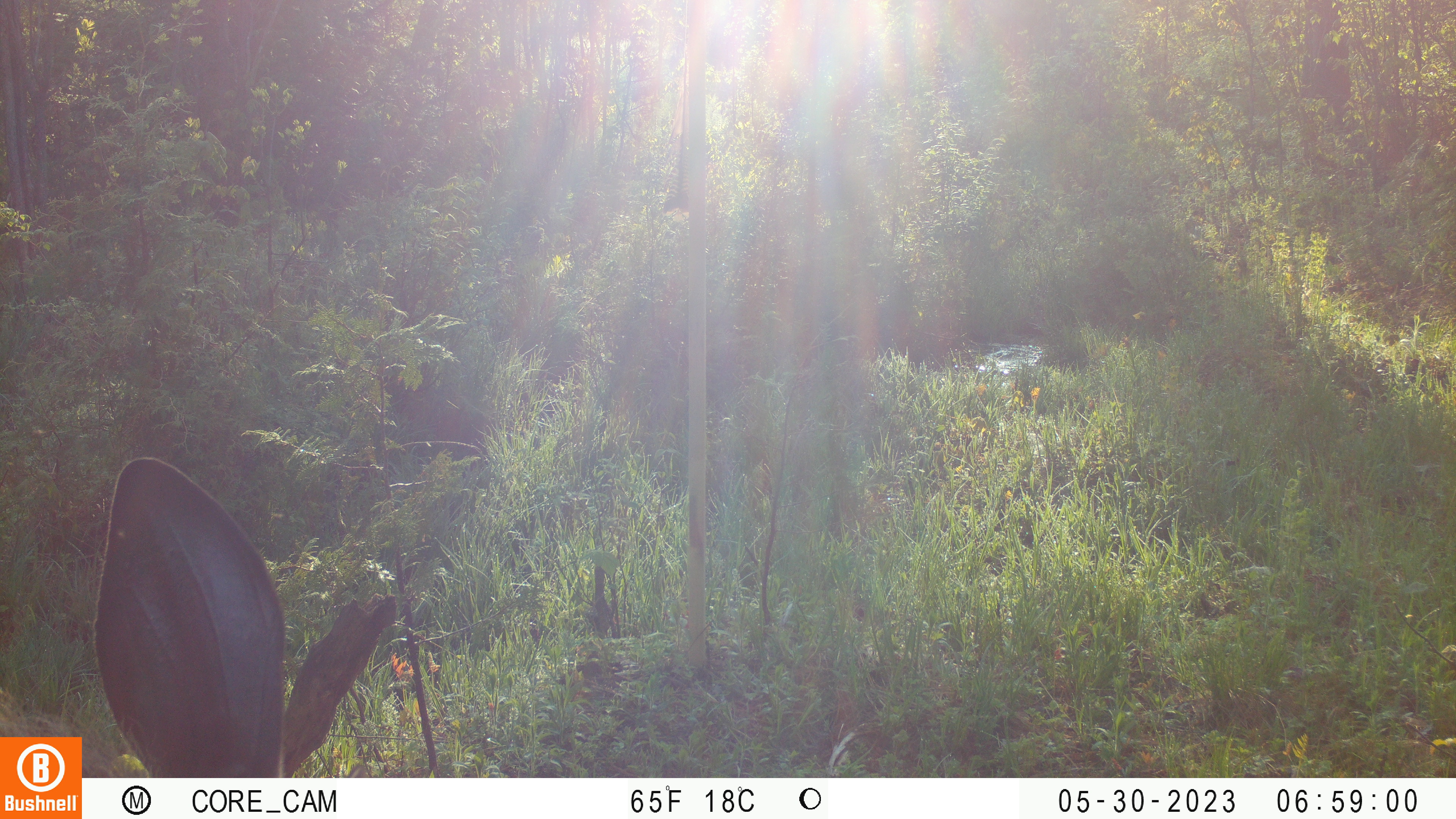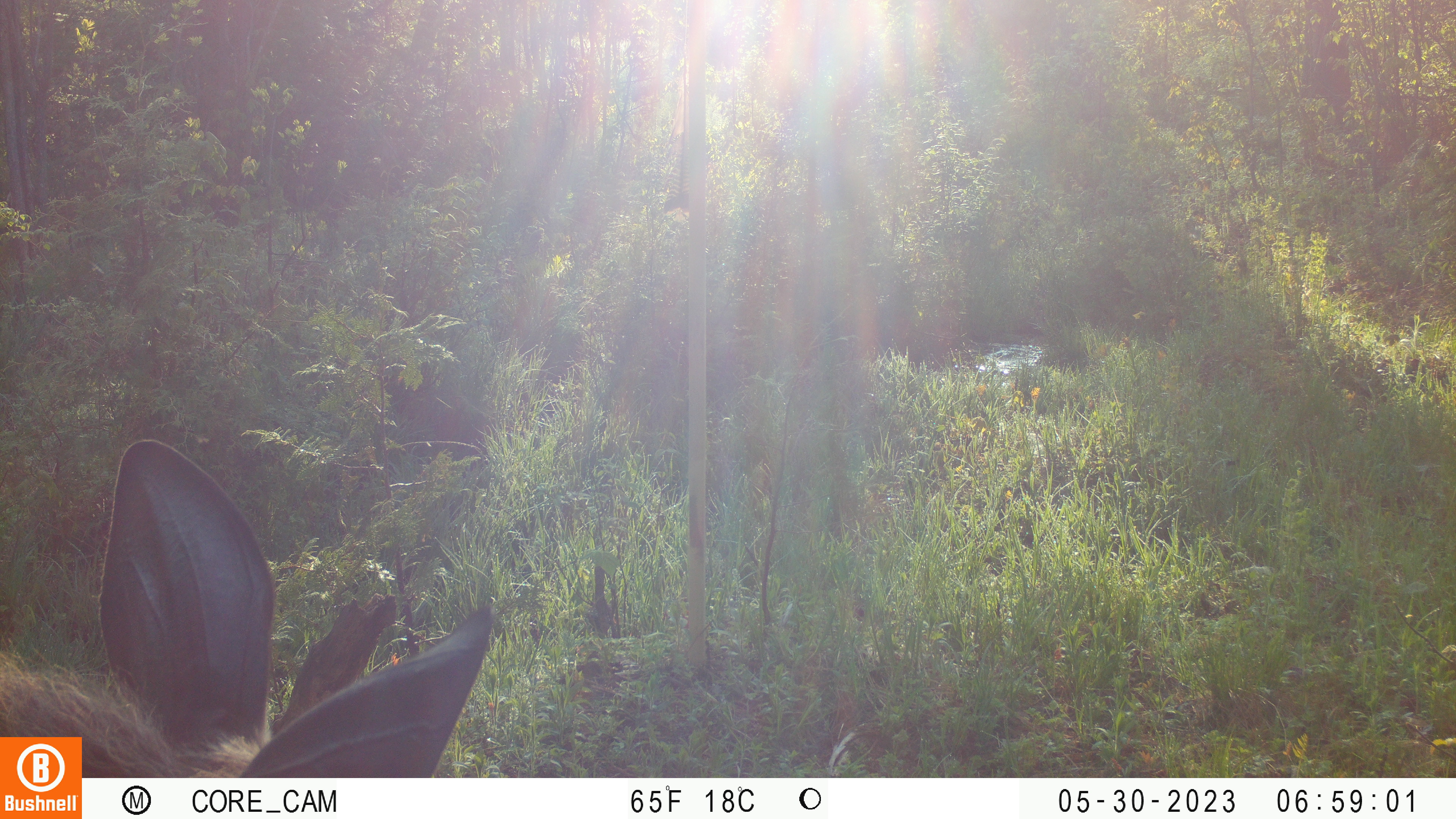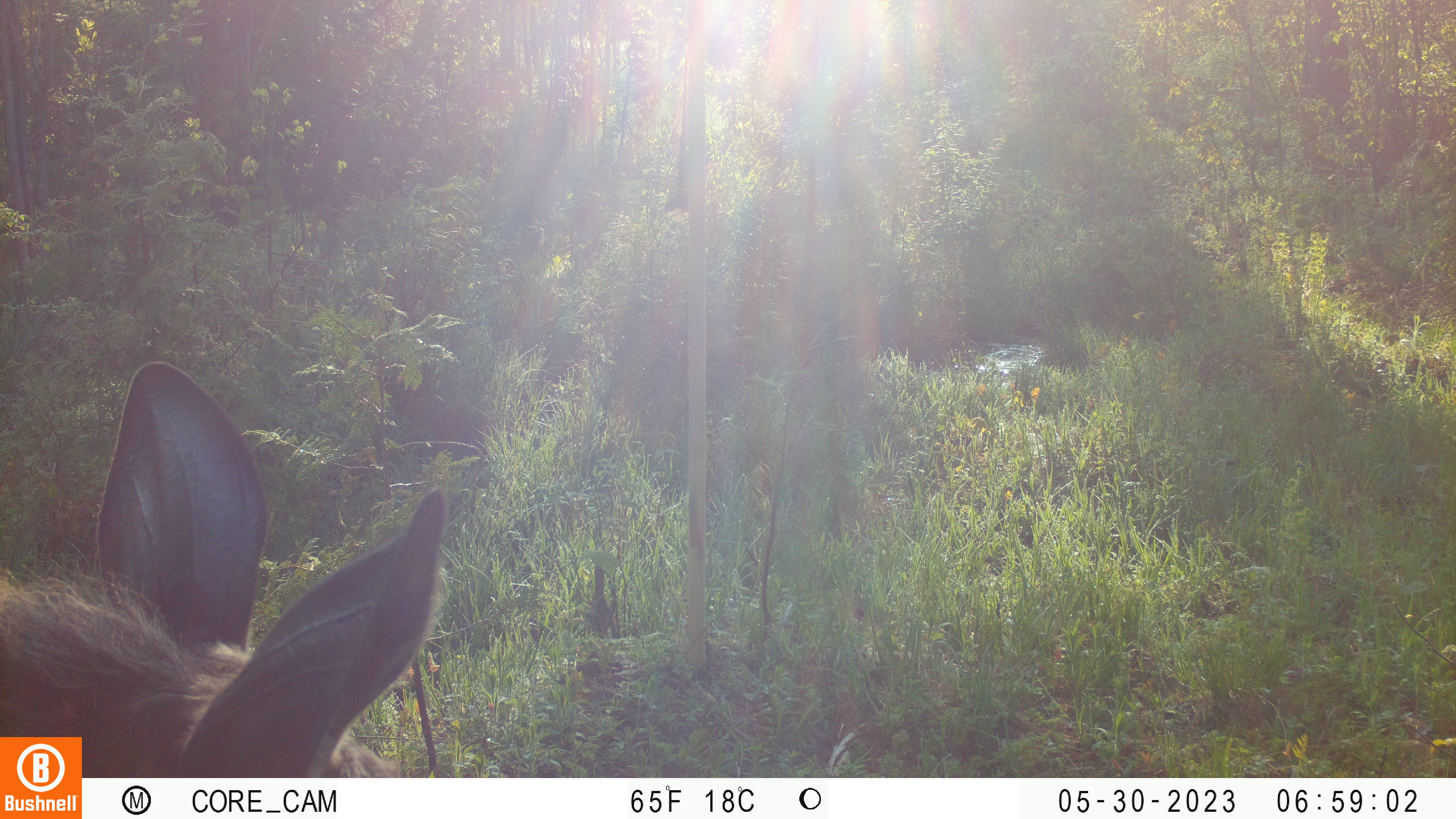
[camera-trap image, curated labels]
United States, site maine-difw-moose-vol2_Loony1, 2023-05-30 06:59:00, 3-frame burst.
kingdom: Animalia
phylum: Chordata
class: Mammalia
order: Artiodactyla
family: Cervidae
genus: Alces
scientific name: Alces alces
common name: moose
Moose (Alces alces).